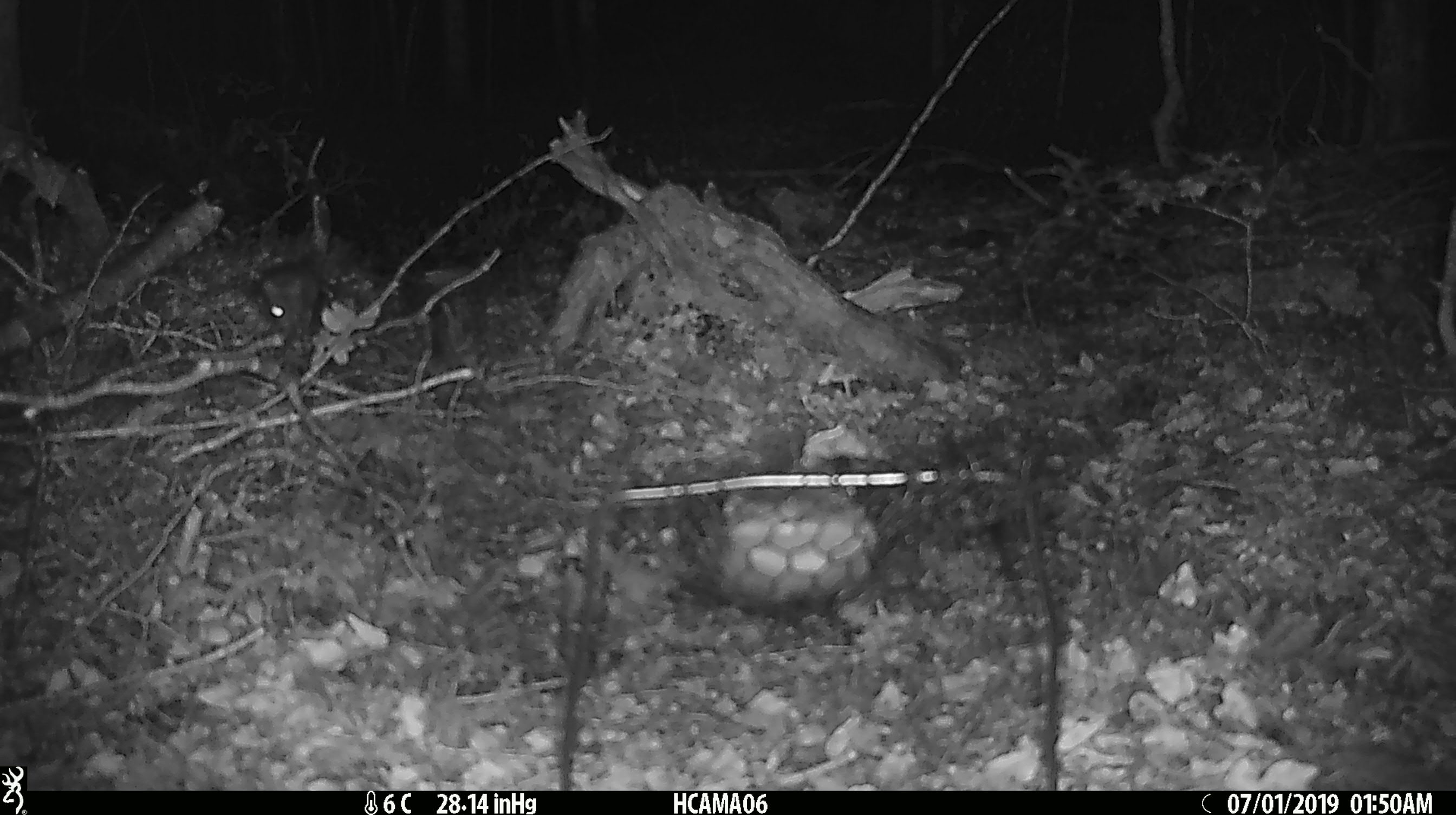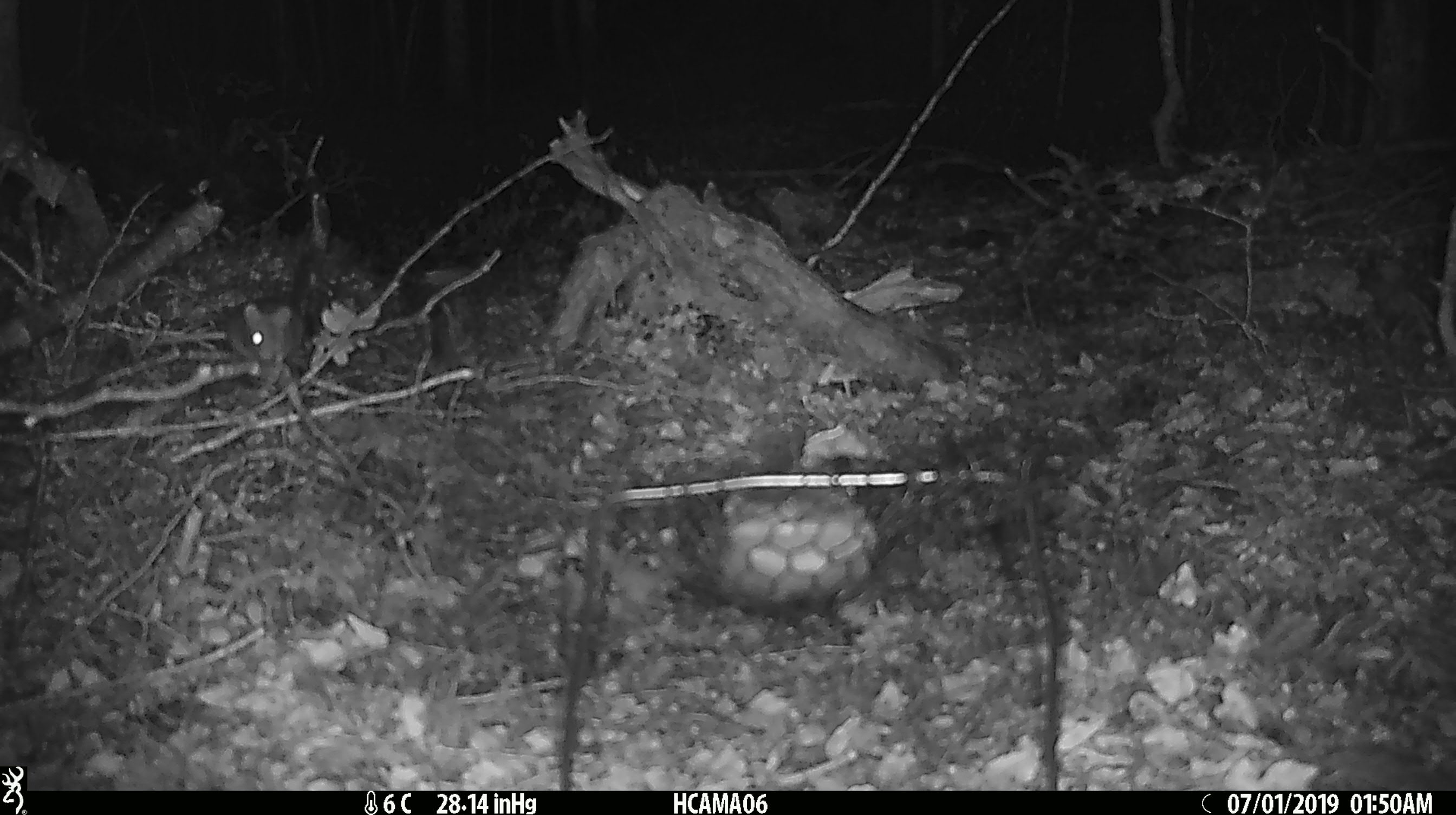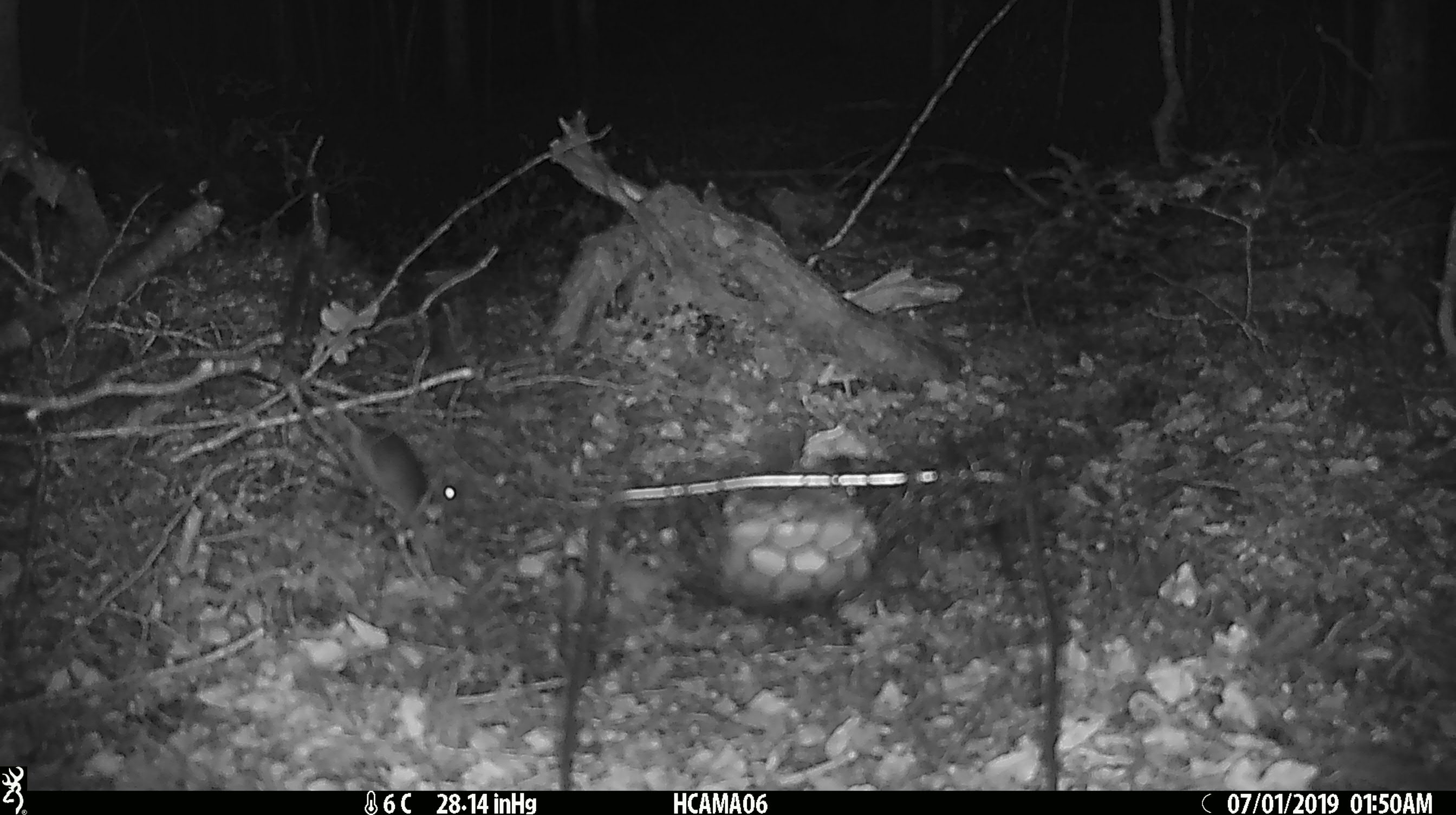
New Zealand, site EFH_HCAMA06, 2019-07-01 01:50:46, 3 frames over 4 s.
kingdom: Animalia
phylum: Chordata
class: Mammalia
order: Rodentia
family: Muridae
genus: Rattus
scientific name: Rattus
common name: rat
Rat (Rattus).